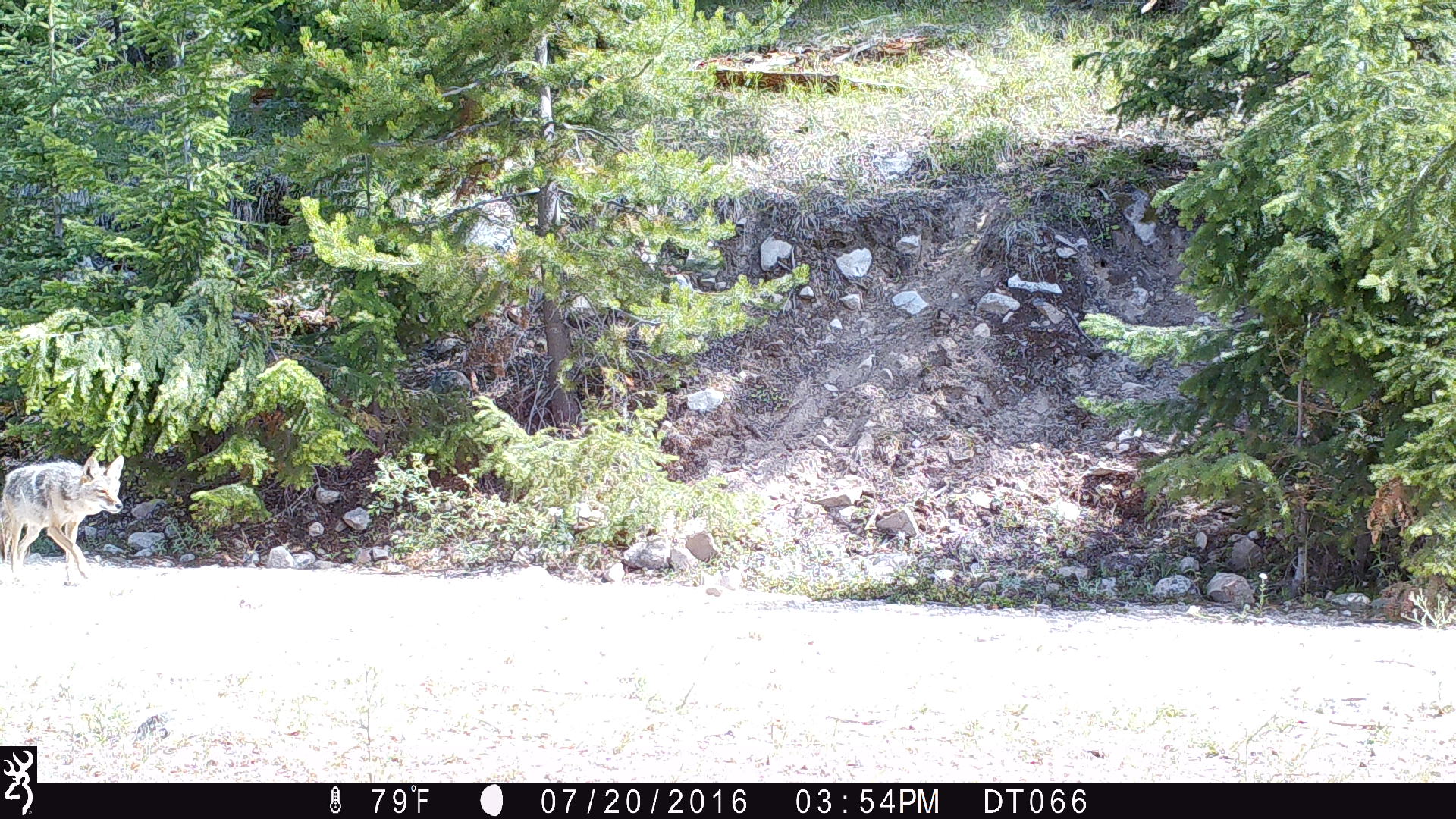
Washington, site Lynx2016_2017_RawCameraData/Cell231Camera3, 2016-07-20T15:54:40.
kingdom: Animalia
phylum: Chordata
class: Mammalia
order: Carnivora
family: Canidae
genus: Canis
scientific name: Canis latrans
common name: coyote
Canis latrans (coyote). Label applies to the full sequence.